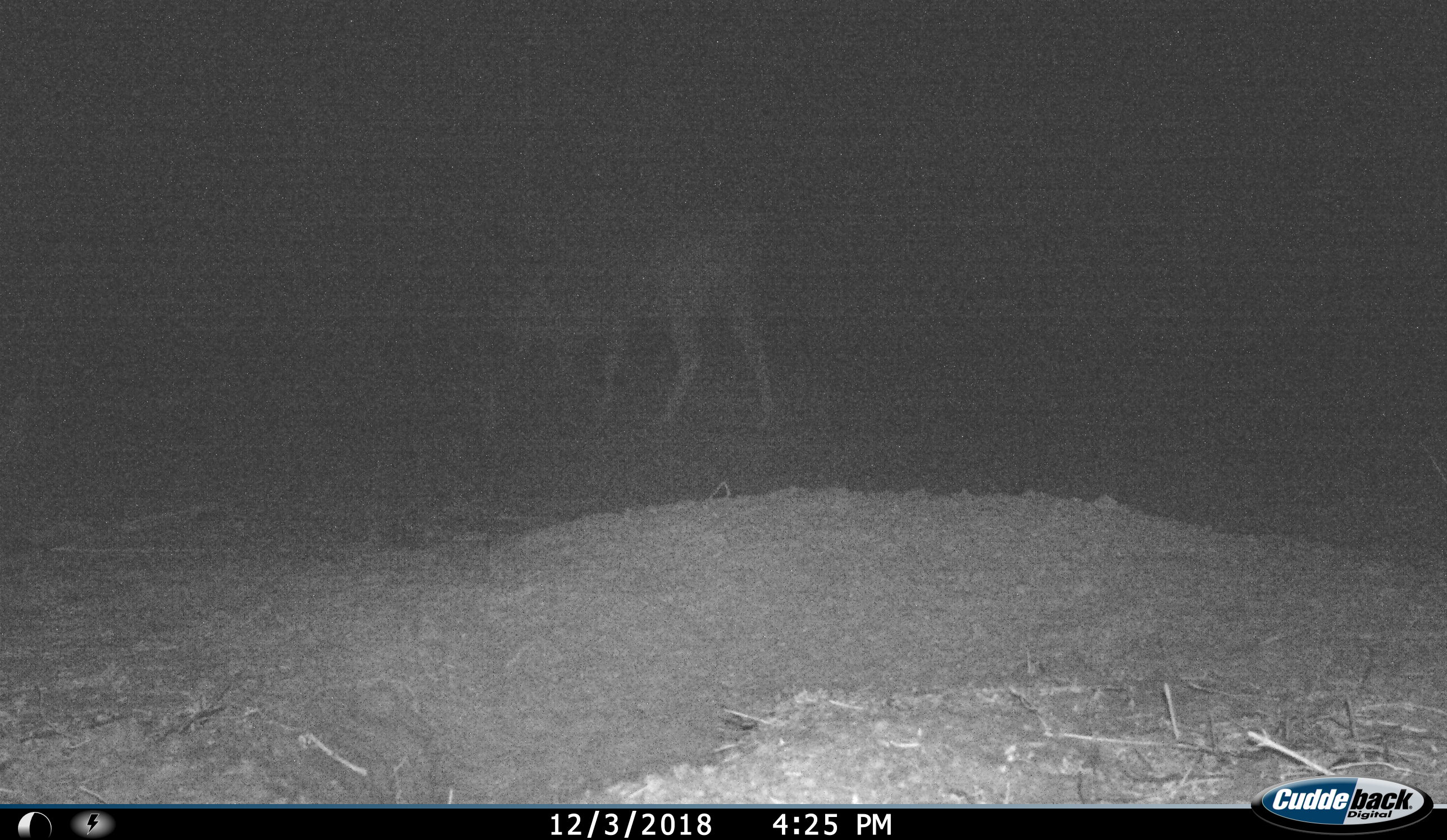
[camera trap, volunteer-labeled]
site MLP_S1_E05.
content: unidentified animal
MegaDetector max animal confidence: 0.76